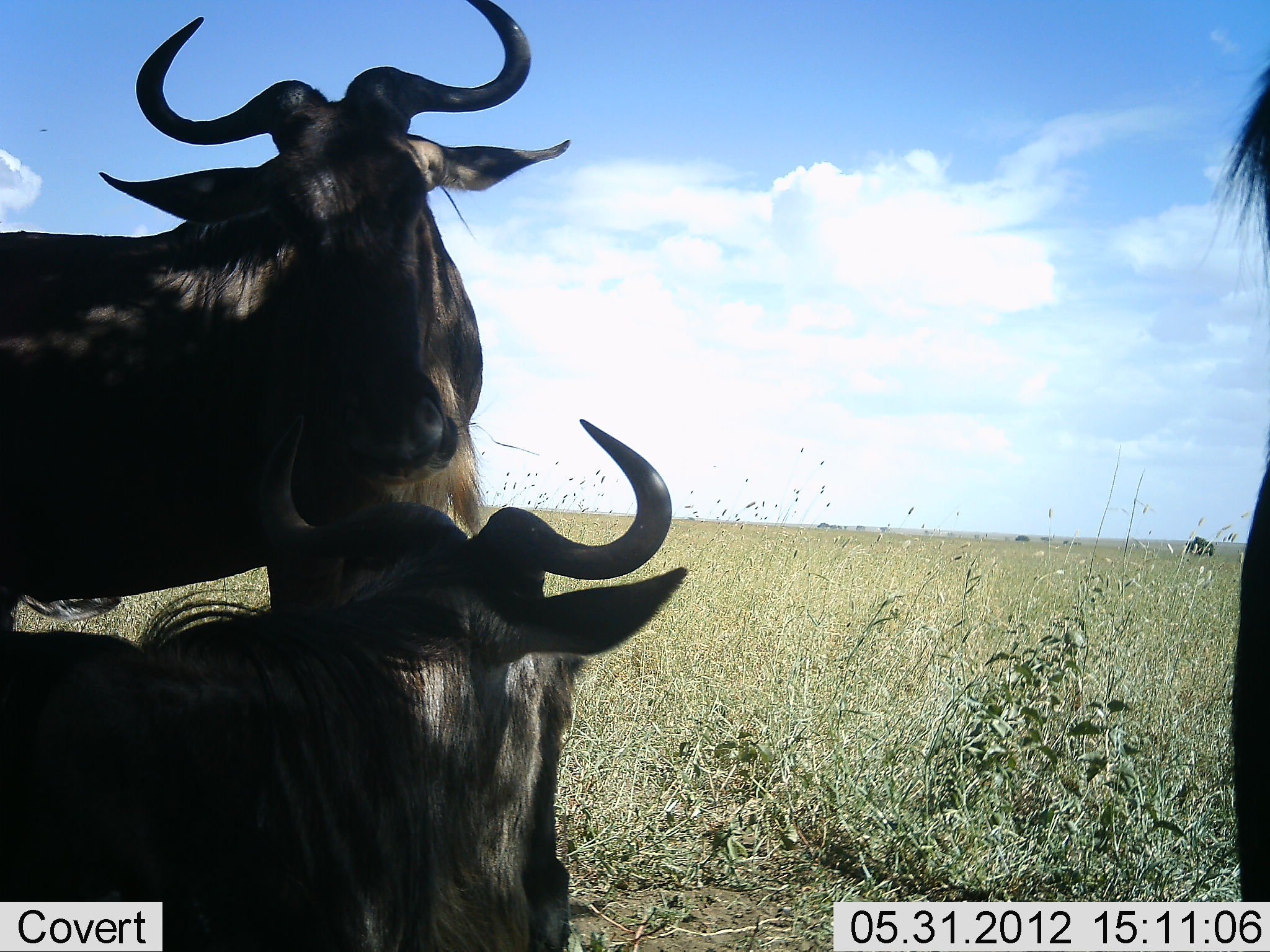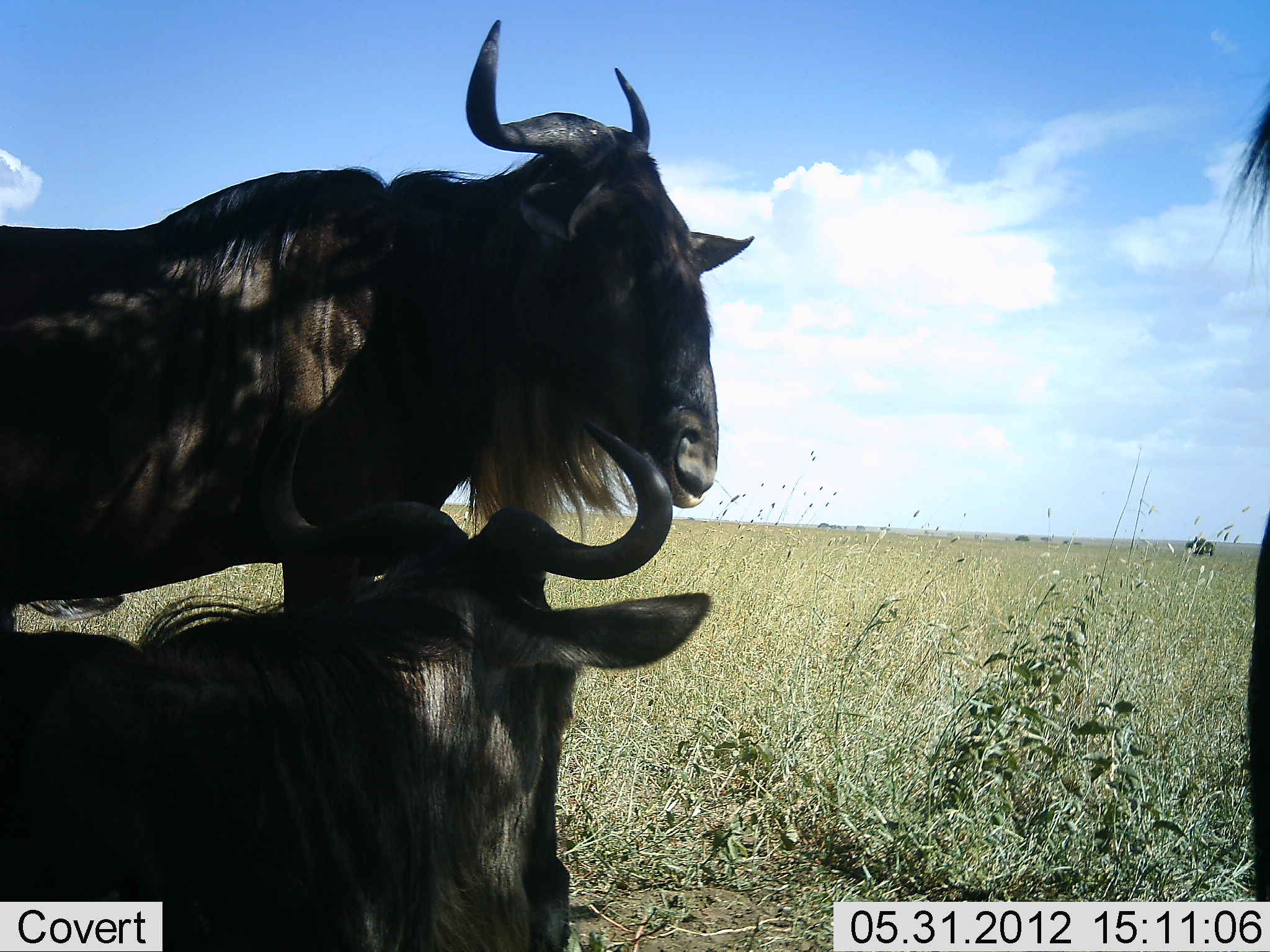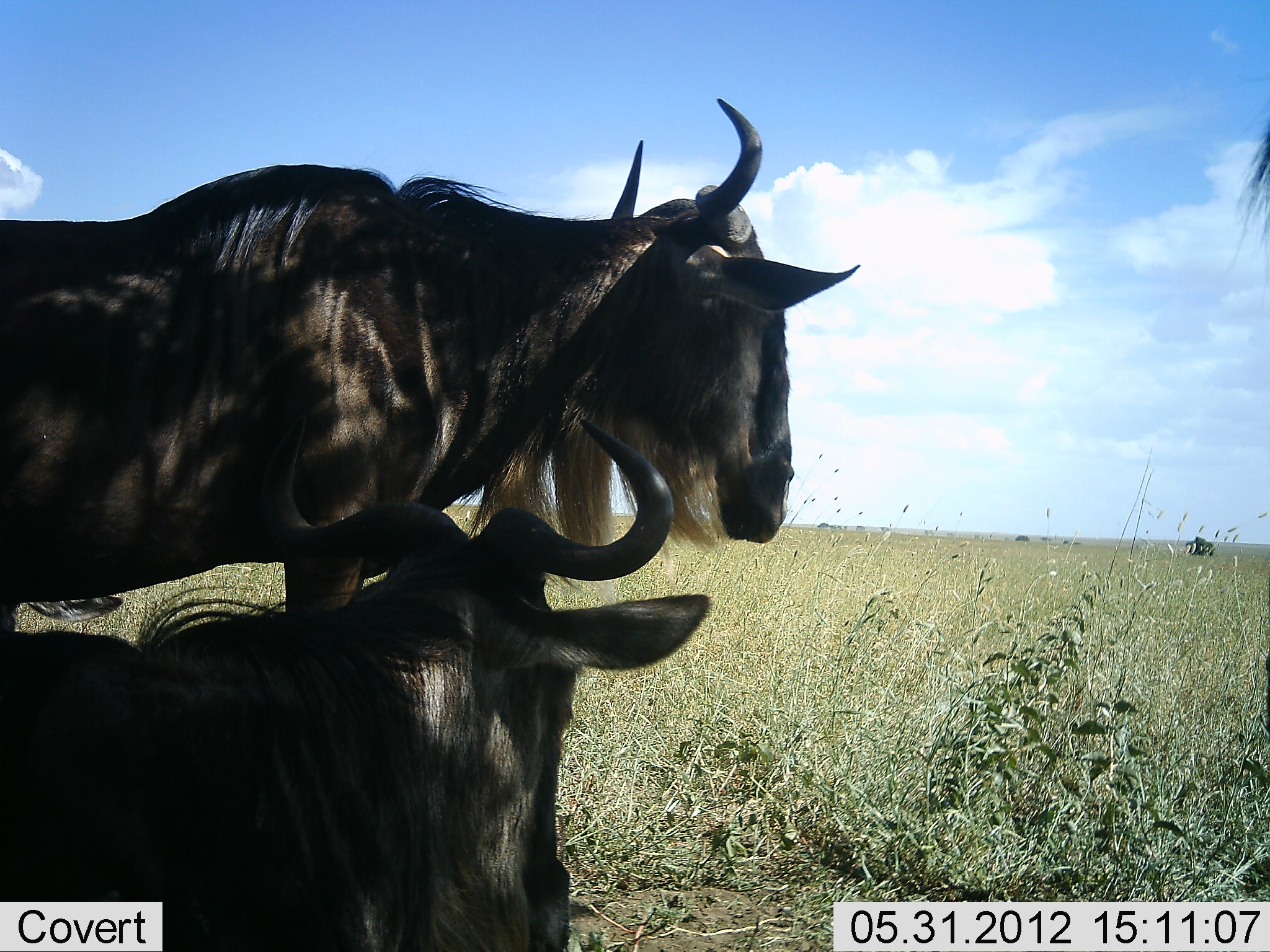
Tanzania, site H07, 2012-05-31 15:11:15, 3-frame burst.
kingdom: Animalia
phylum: Chordata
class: Mammalia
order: Artiodactyla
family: Bovidae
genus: Connochaetes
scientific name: Connochaetes taurinus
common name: blue wildebeest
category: wildebeest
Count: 3.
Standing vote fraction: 64%.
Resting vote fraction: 100%.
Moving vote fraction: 0%.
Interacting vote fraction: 18%.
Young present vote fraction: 0%.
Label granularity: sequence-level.